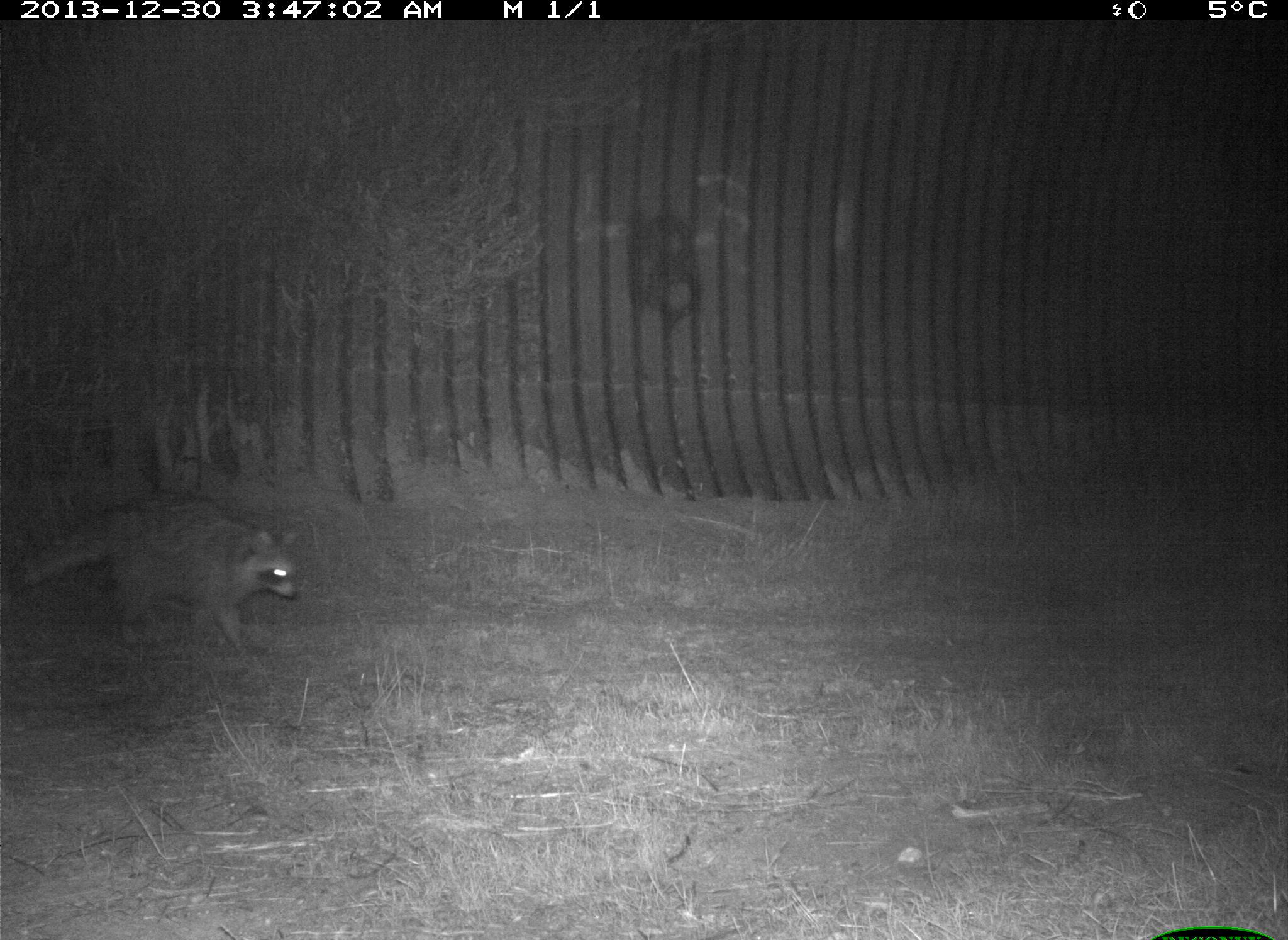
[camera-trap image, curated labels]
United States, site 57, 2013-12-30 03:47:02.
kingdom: Animalia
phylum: Chordata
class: Mammalia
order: Carnivora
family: Procyonidae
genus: Procyon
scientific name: Procyon lotor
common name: raccoon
Raccoon (Procyon lotor).